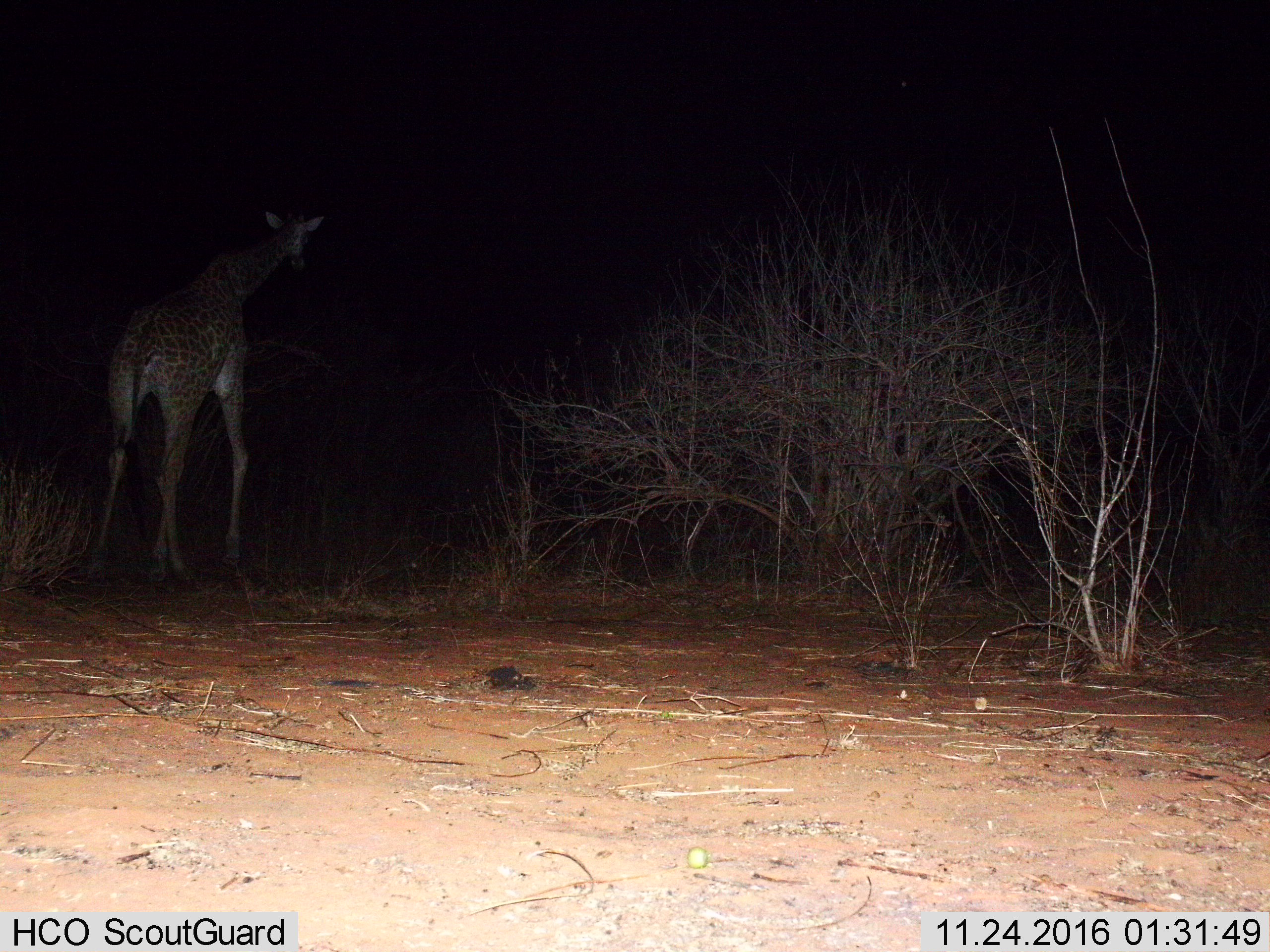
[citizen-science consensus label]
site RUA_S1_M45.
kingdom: Animalia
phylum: Chordata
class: Mammalia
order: Artiodactyla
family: Giraffidae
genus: Giraffa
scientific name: Giraffa camelopardalis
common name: giraffe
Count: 1.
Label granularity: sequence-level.